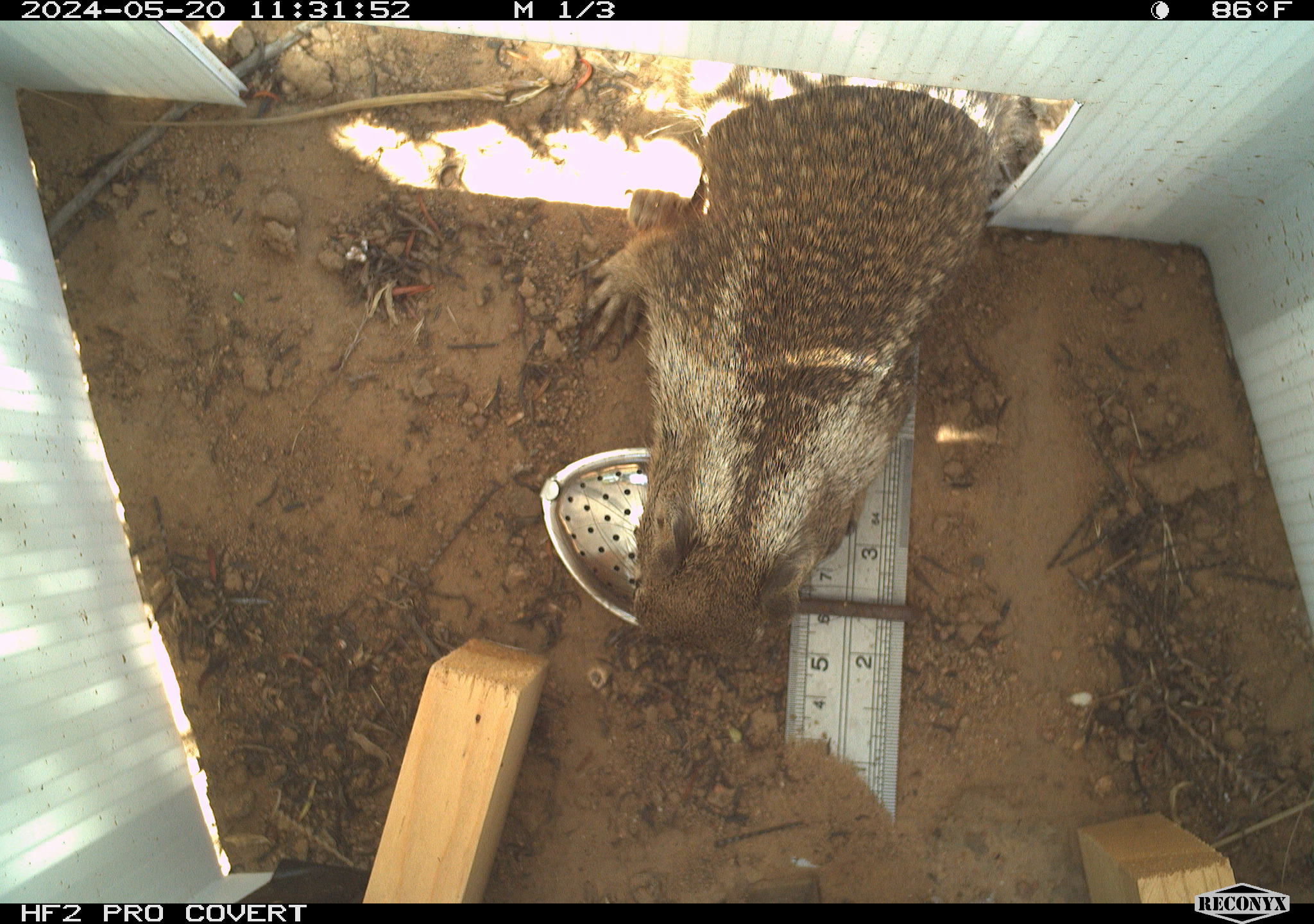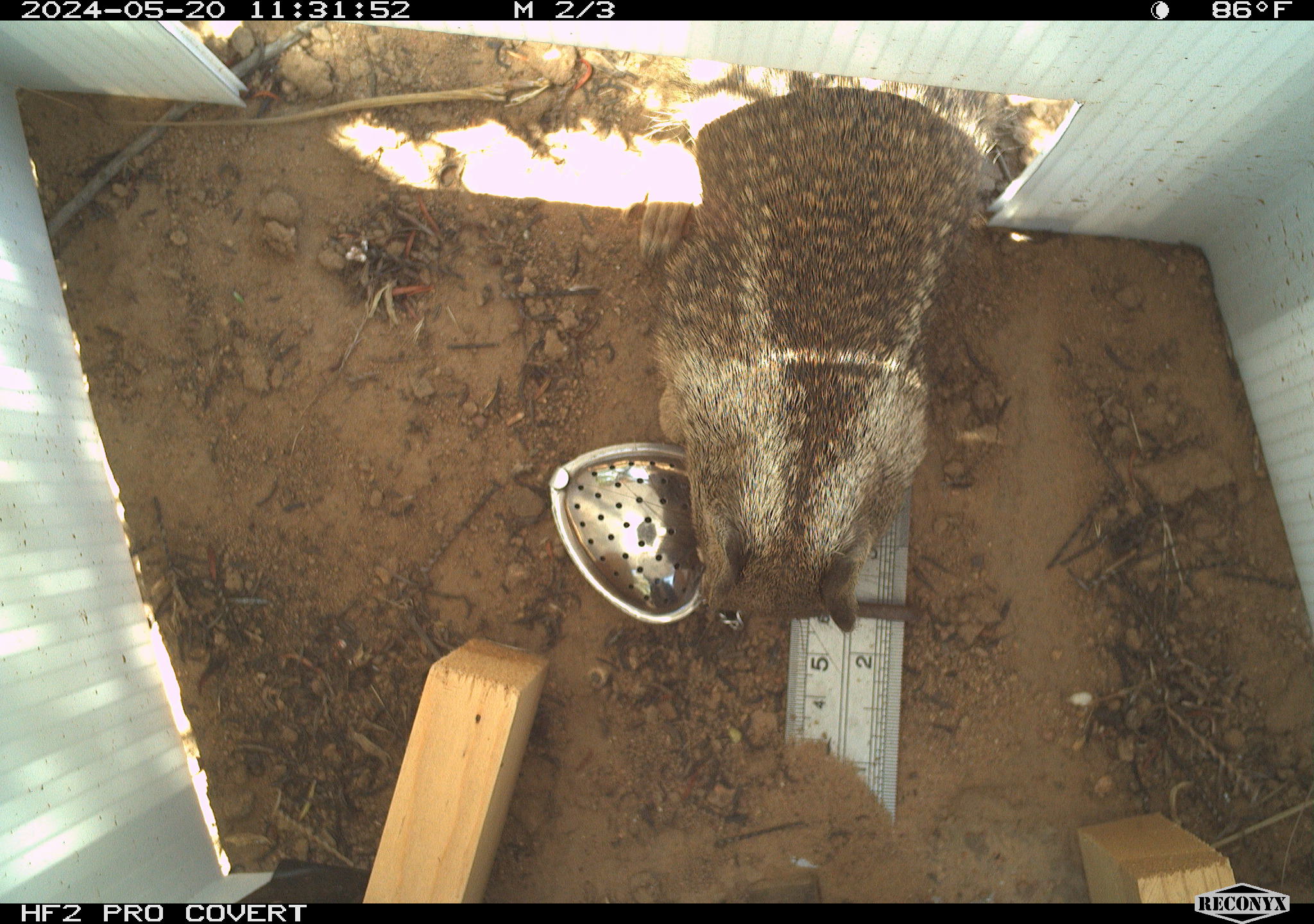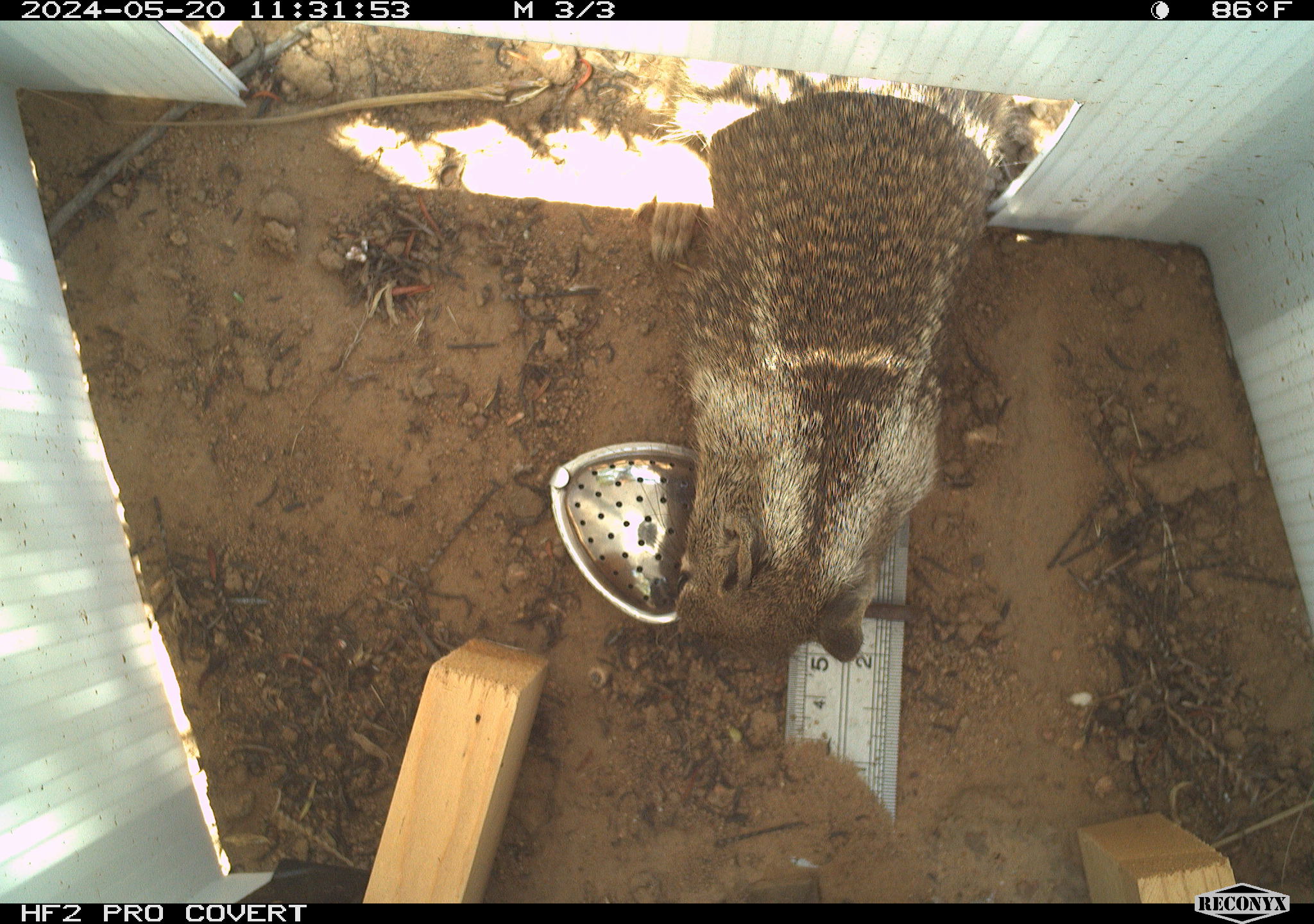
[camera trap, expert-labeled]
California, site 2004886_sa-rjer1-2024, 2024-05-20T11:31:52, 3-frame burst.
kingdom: Animalia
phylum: Chordata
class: Mammalia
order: Rodentia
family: Sciuridae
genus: Otospermophilus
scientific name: Otospermophilus beecheyi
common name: california ground squirrel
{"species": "california ground squirrel (Otospermophilus beecheyi)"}